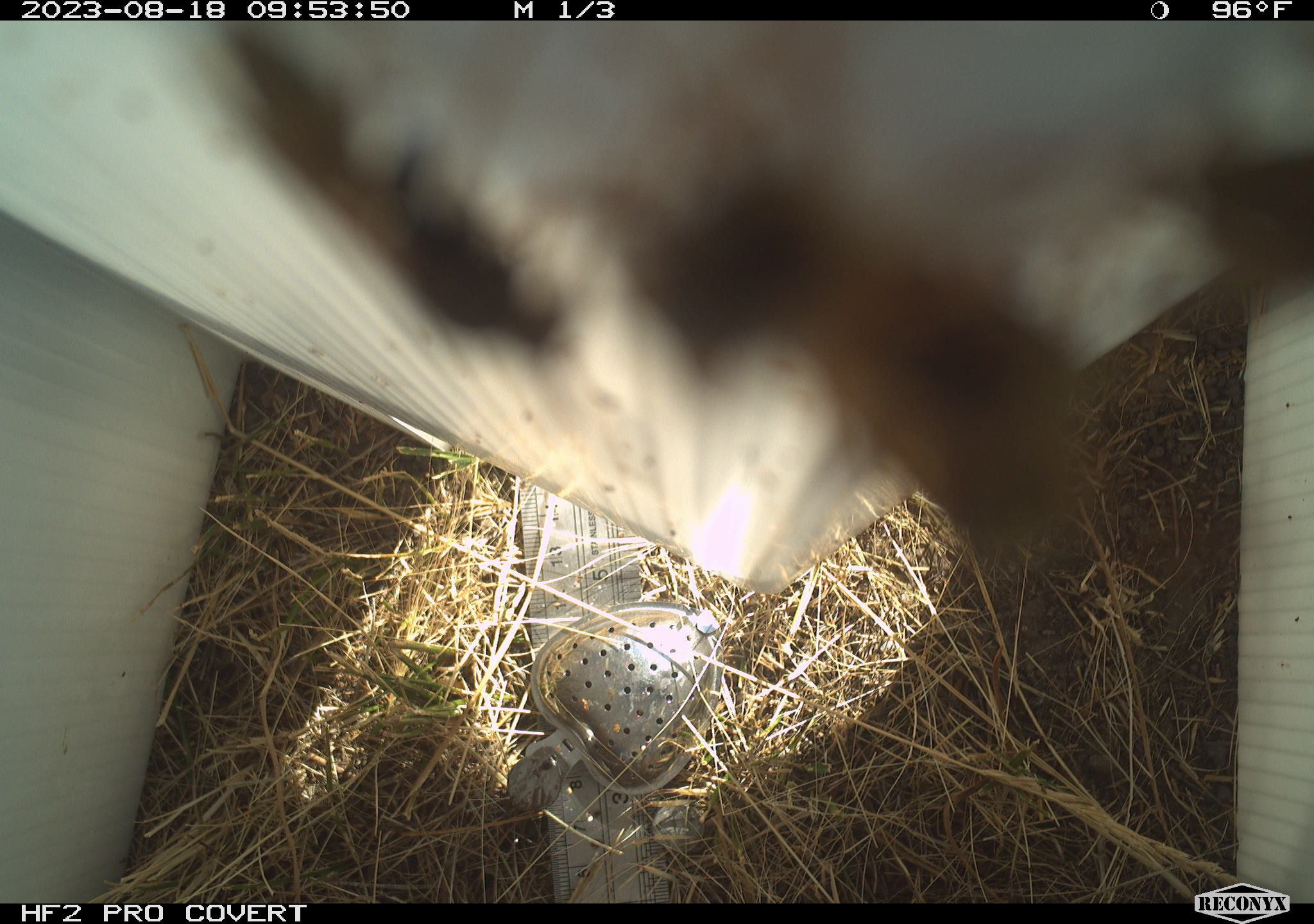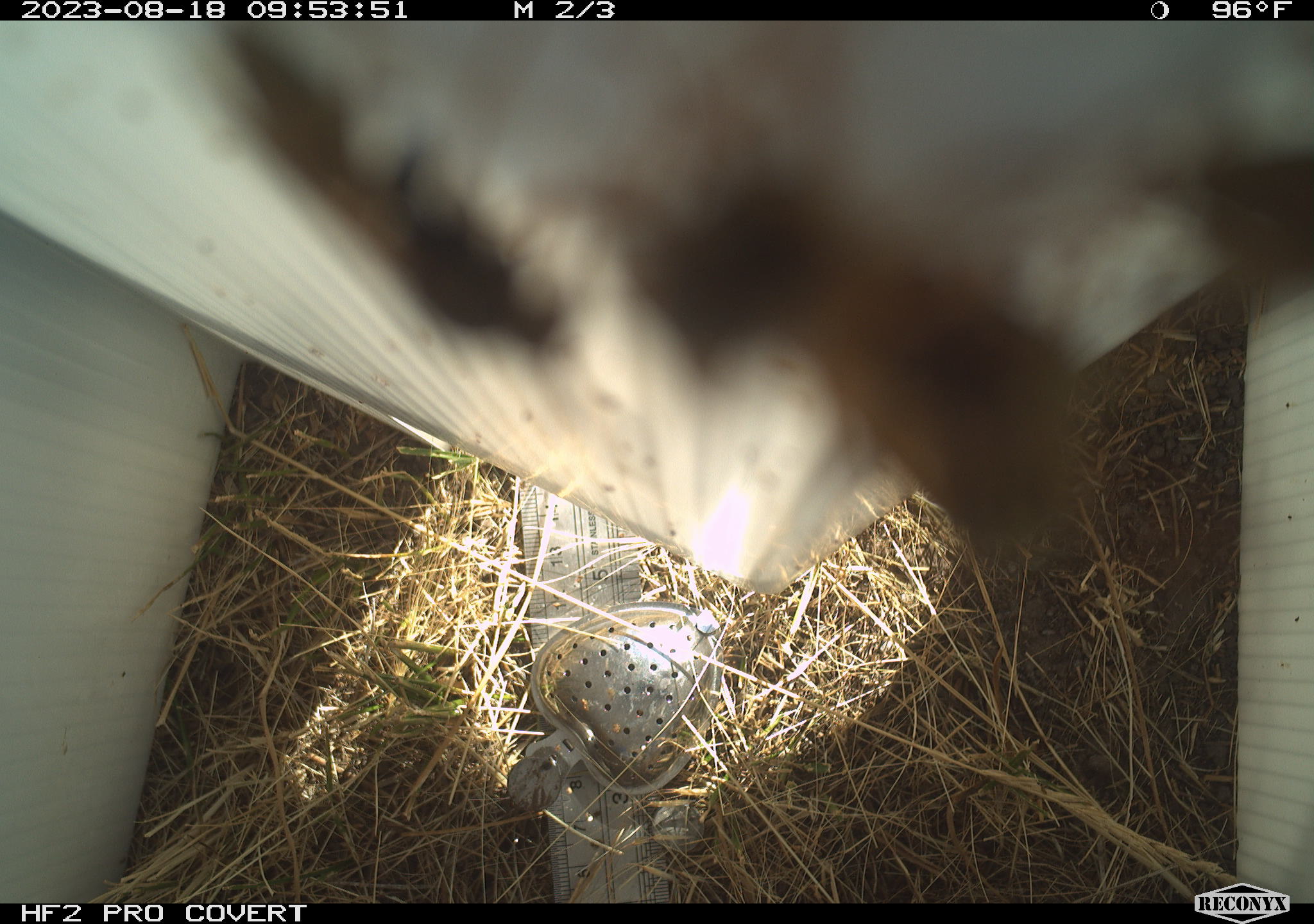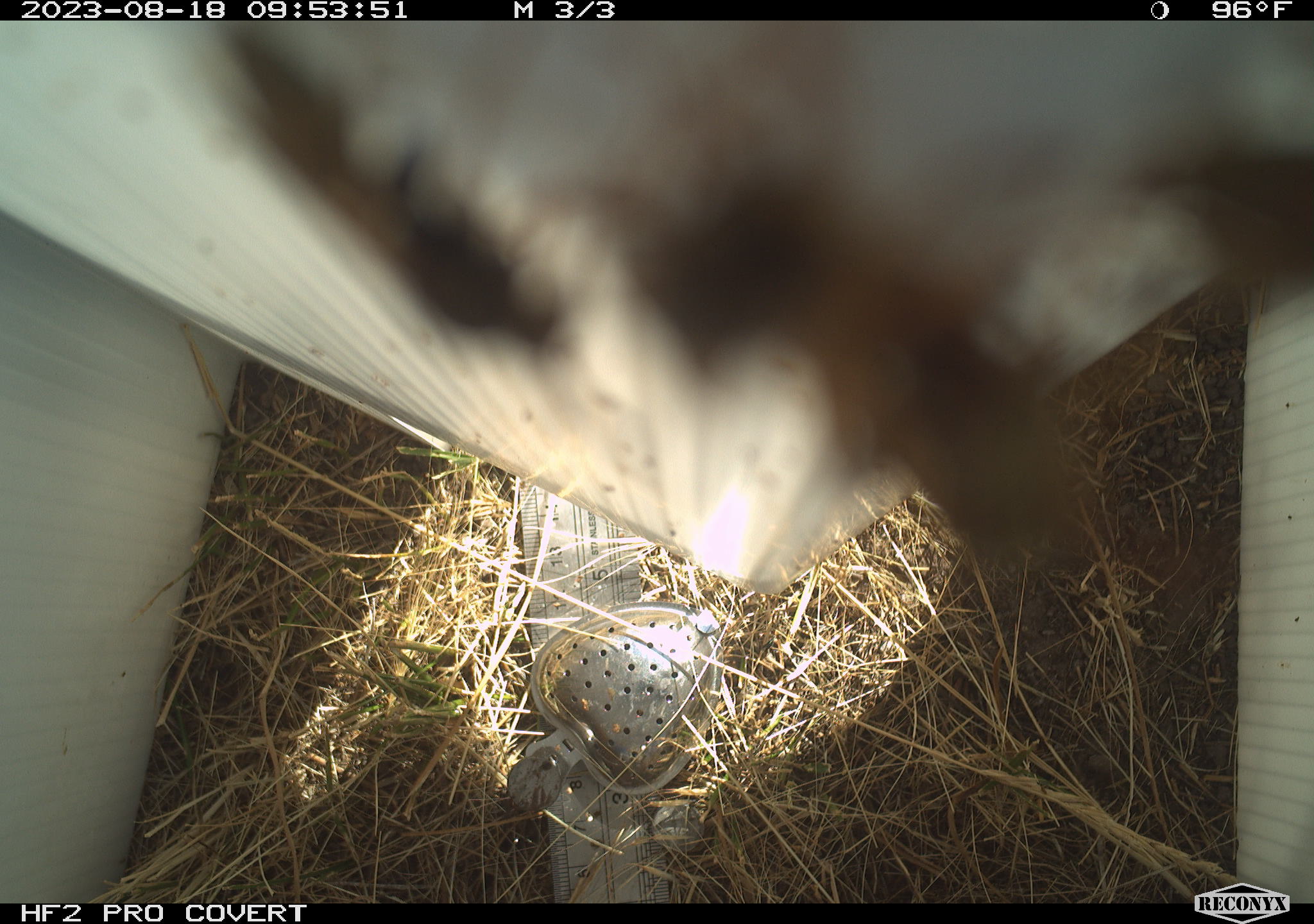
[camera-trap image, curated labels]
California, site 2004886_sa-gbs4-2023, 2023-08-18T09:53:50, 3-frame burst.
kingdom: Animalia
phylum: Arthropoda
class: Insecta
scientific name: Insecta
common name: insect